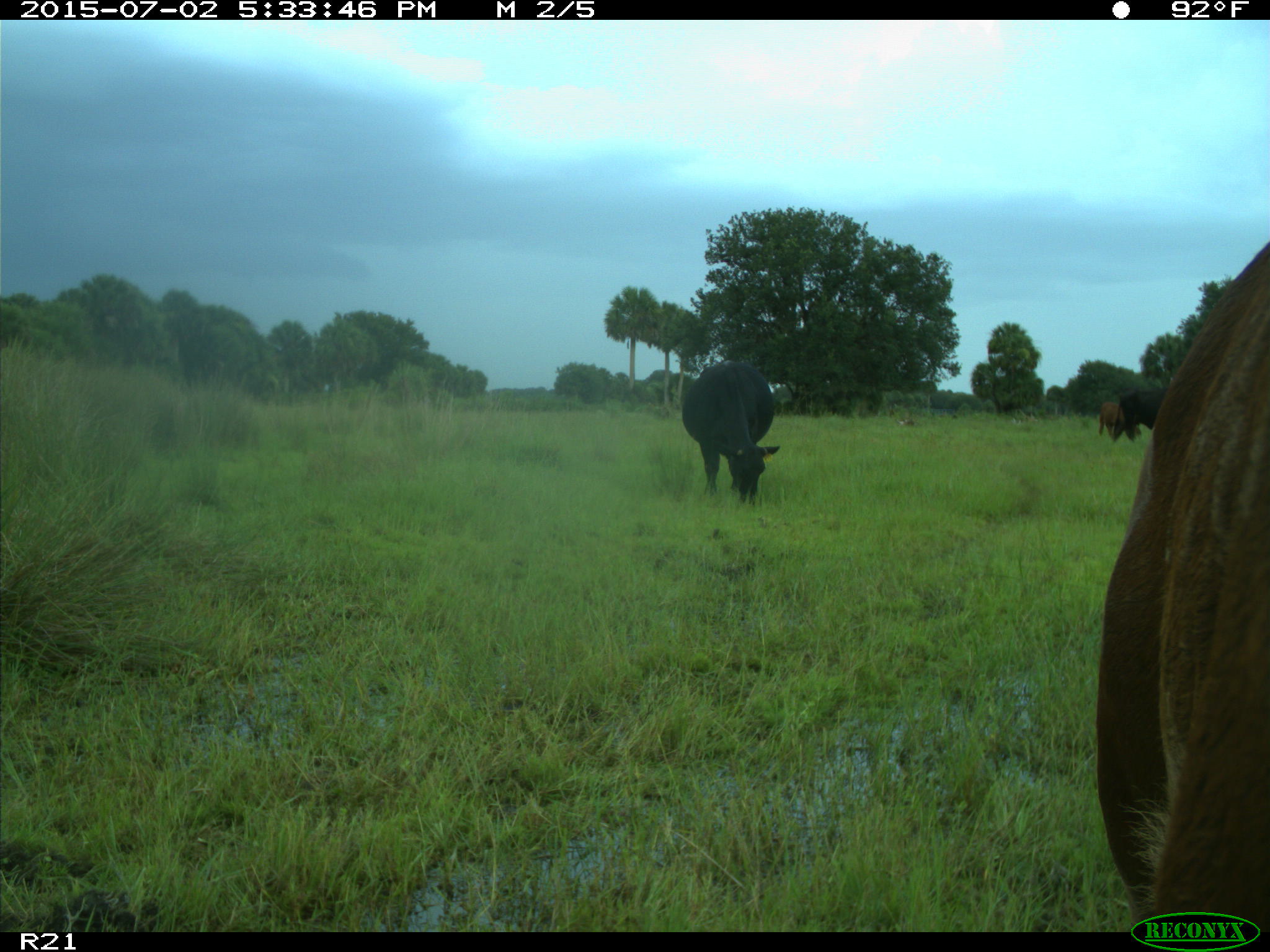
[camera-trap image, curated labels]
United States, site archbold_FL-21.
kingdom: Animalia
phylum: Chordata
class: Mammalia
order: Artiodactyla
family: Bovidae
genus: Bos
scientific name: Bos taurus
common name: domestic cow